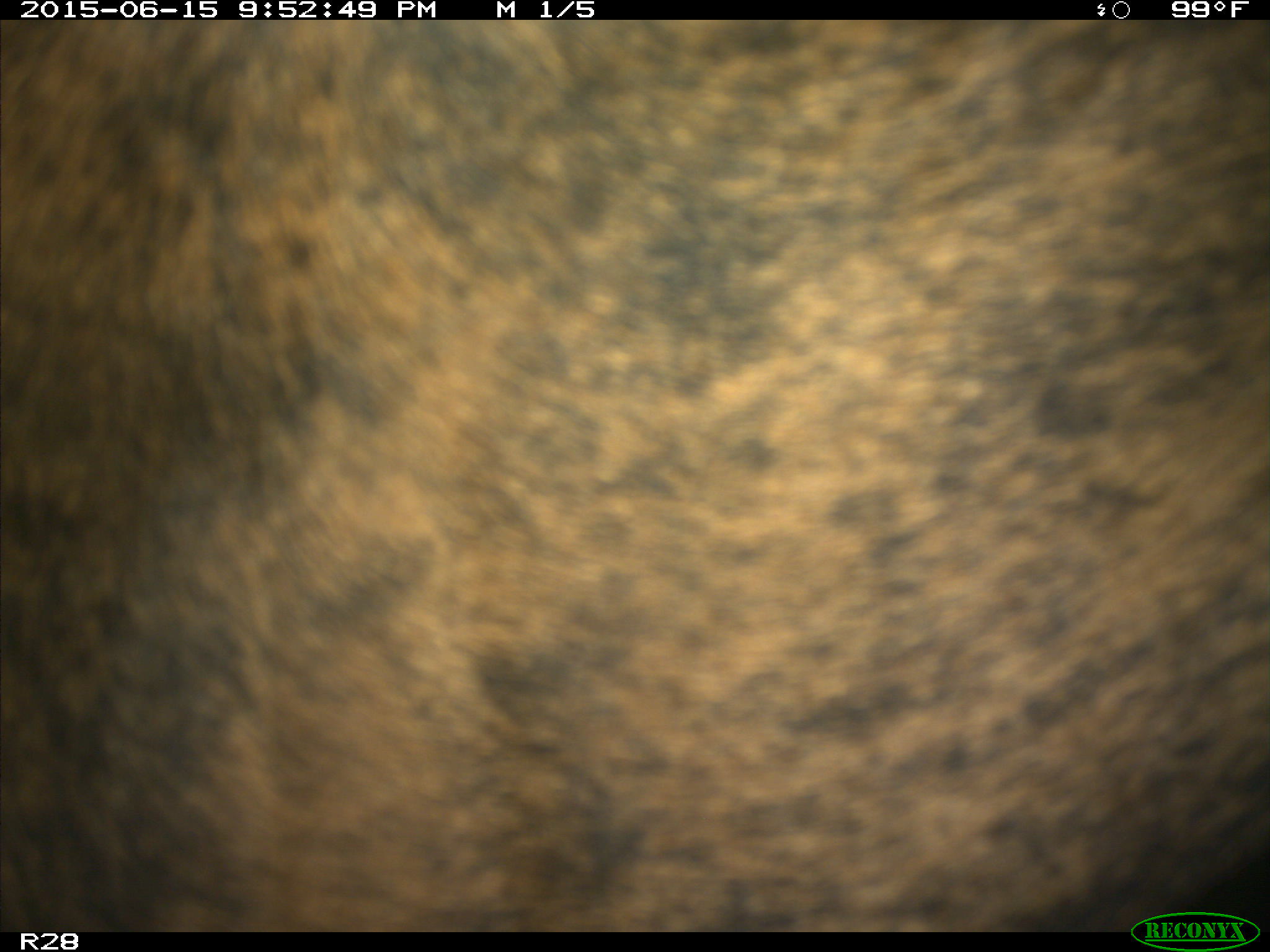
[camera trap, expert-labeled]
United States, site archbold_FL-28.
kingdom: Animalia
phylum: Chordata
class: Mammalia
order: Artiodactyla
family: Bovidae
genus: Bos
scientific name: Bos taurus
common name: domestic cow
Bos taurus (domestic cow).